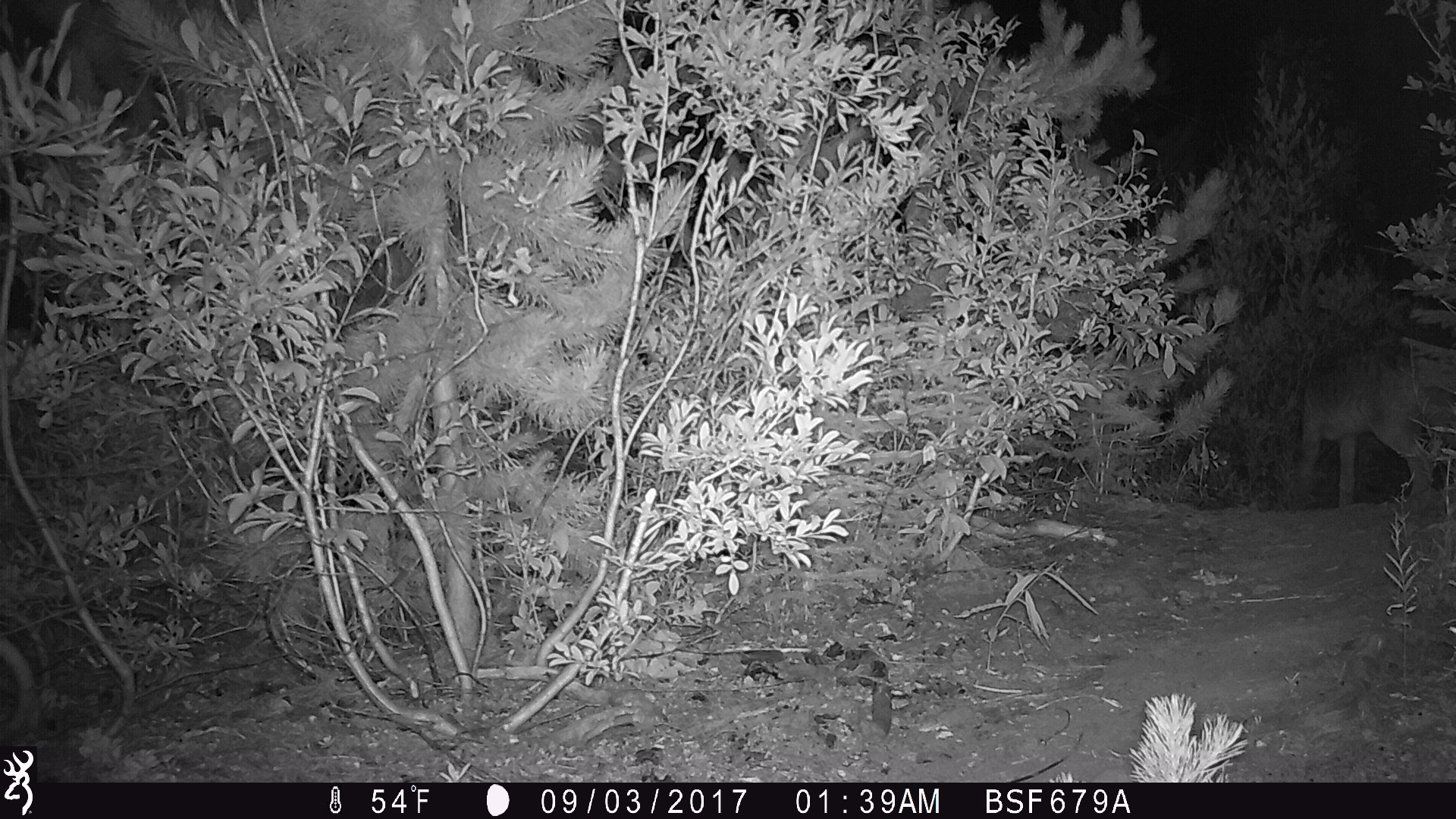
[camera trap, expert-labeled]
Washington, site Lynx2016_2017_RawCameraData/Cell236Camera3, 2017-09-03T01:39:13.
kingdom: Animalia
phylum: Chordata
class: Mammalia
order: Carnivora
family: Canidae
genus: Canis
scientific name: Canis latrans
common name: coyote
Canis latrans (coyote). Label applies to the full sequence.